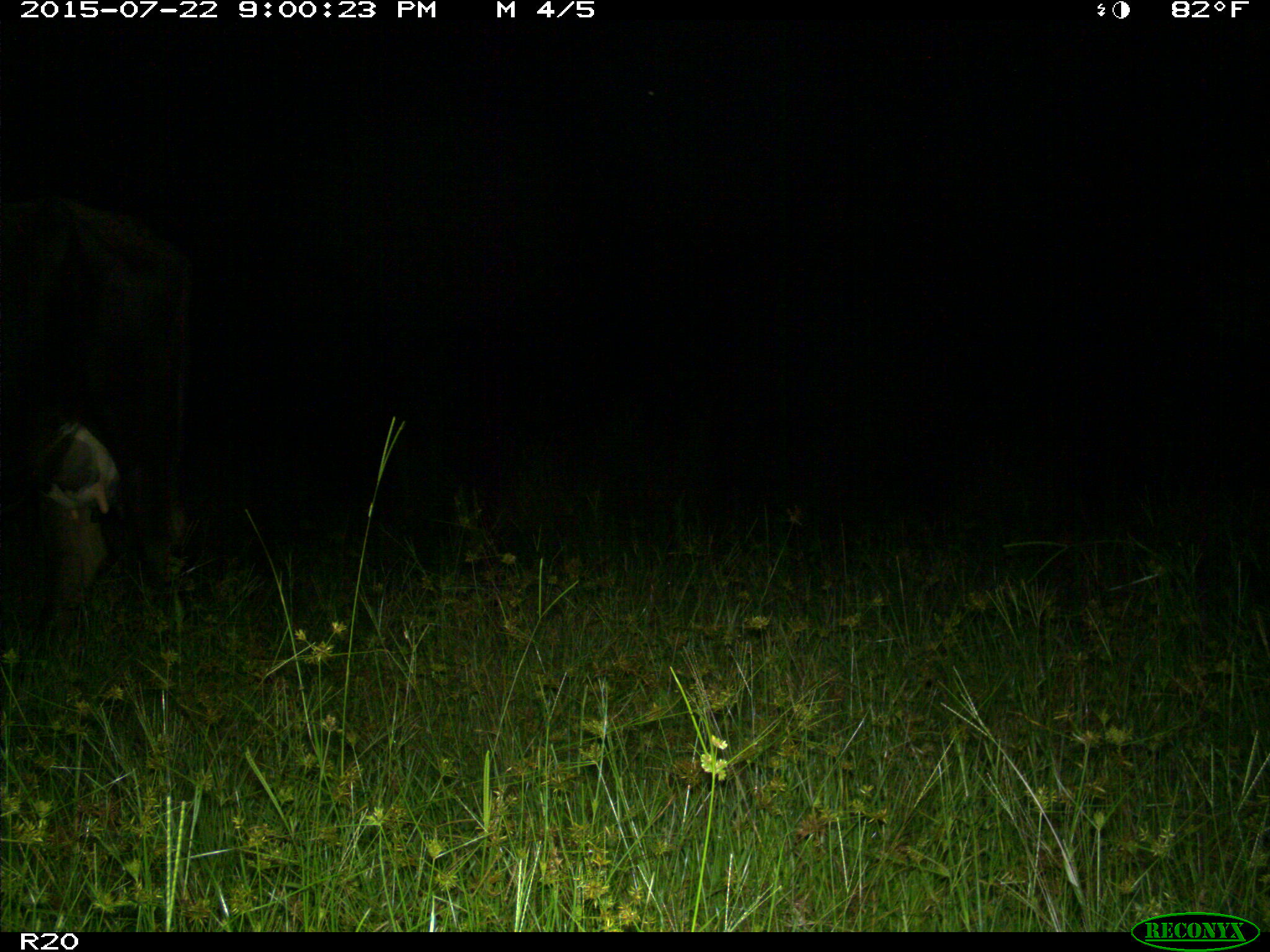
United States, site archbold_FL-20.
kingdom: Animalia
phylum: Chordata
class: Mammalia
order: Artiodactyla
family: Bovidae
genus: Bos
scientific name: Bos taurus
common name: domestic cow